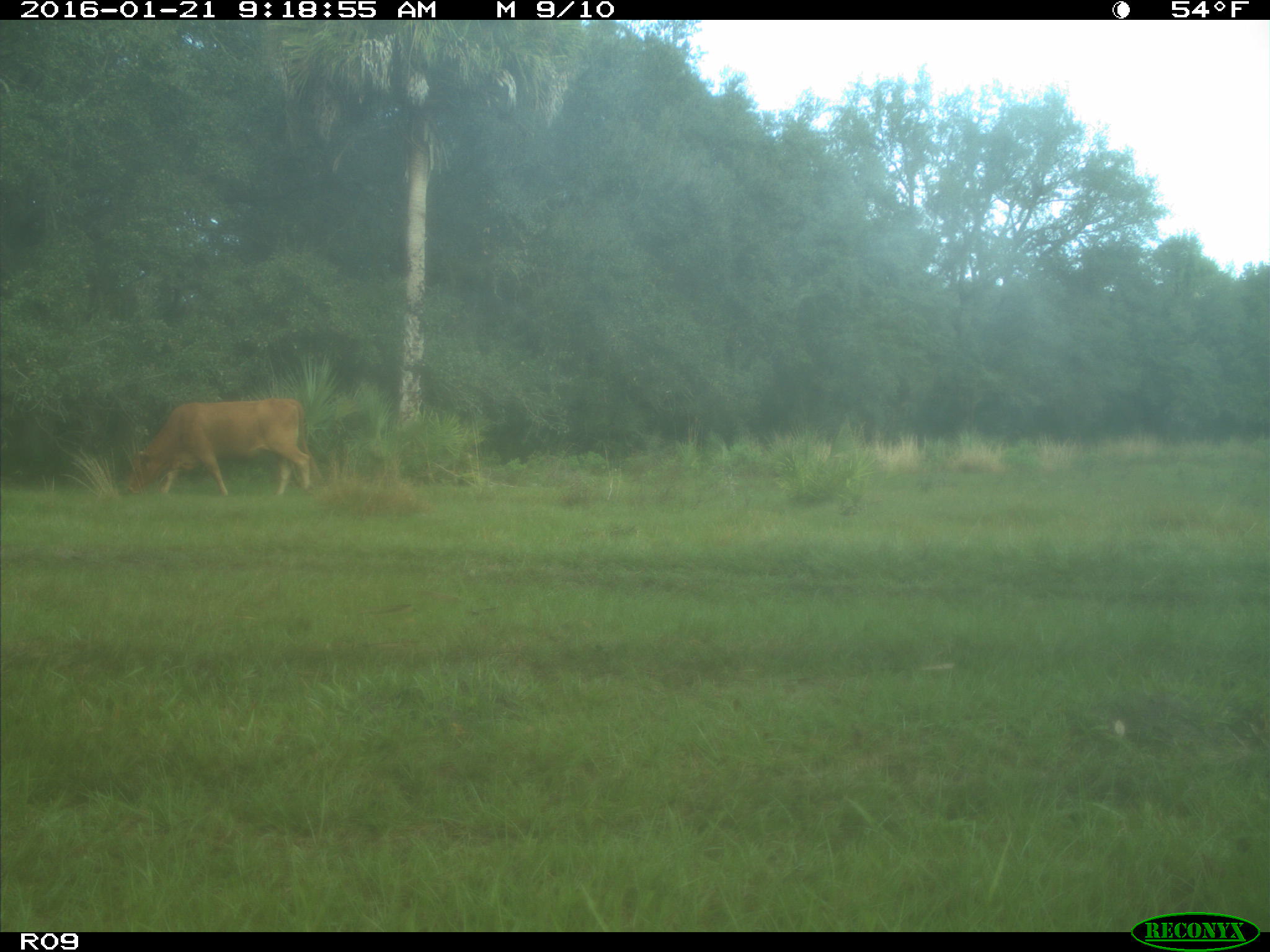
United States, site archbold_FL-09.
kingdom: Animalia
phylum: Chordata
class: Mammalia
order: Artiodactyla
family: Bovidae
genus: Bos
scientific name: Bos taurus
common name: domestic cow